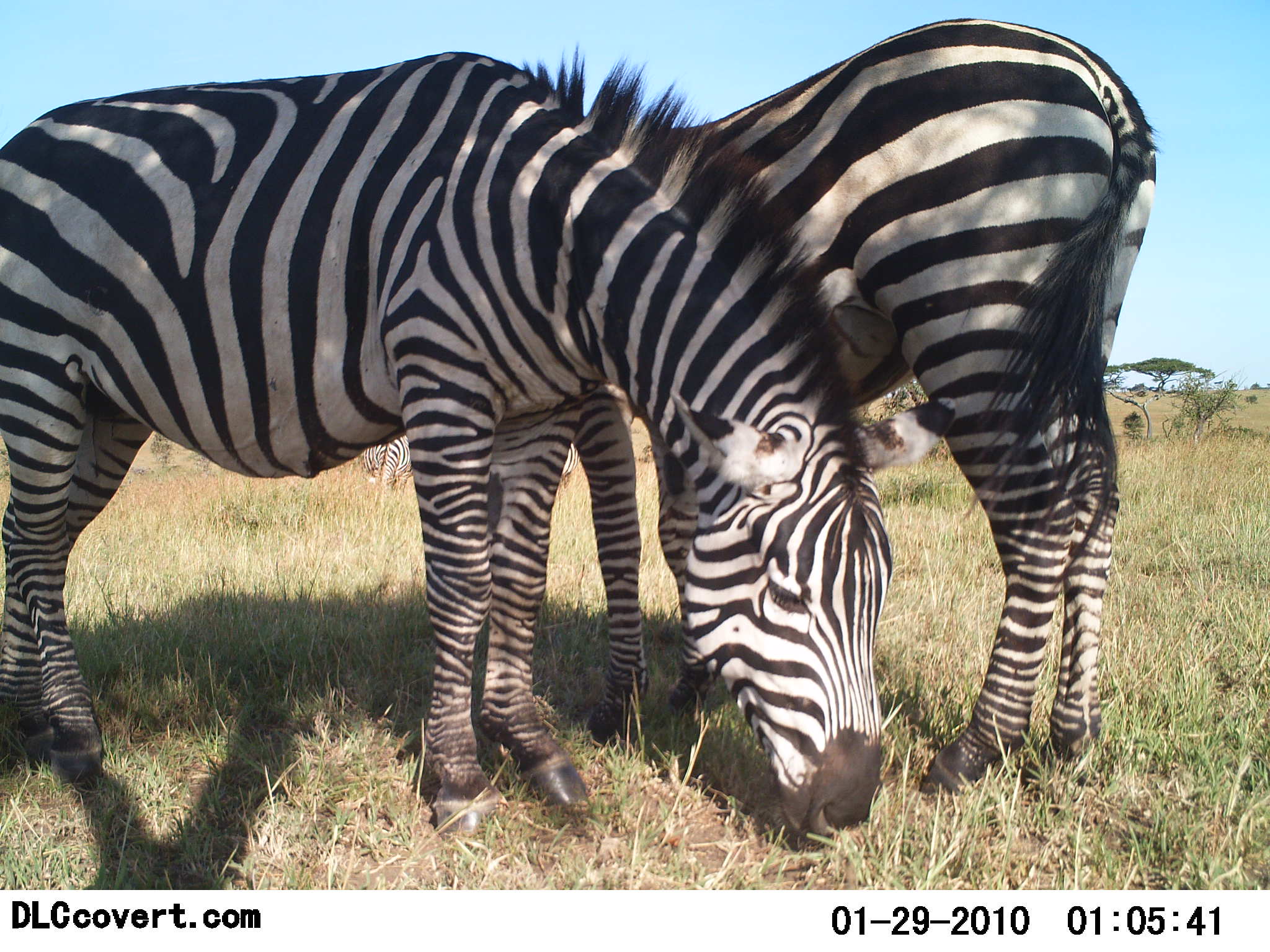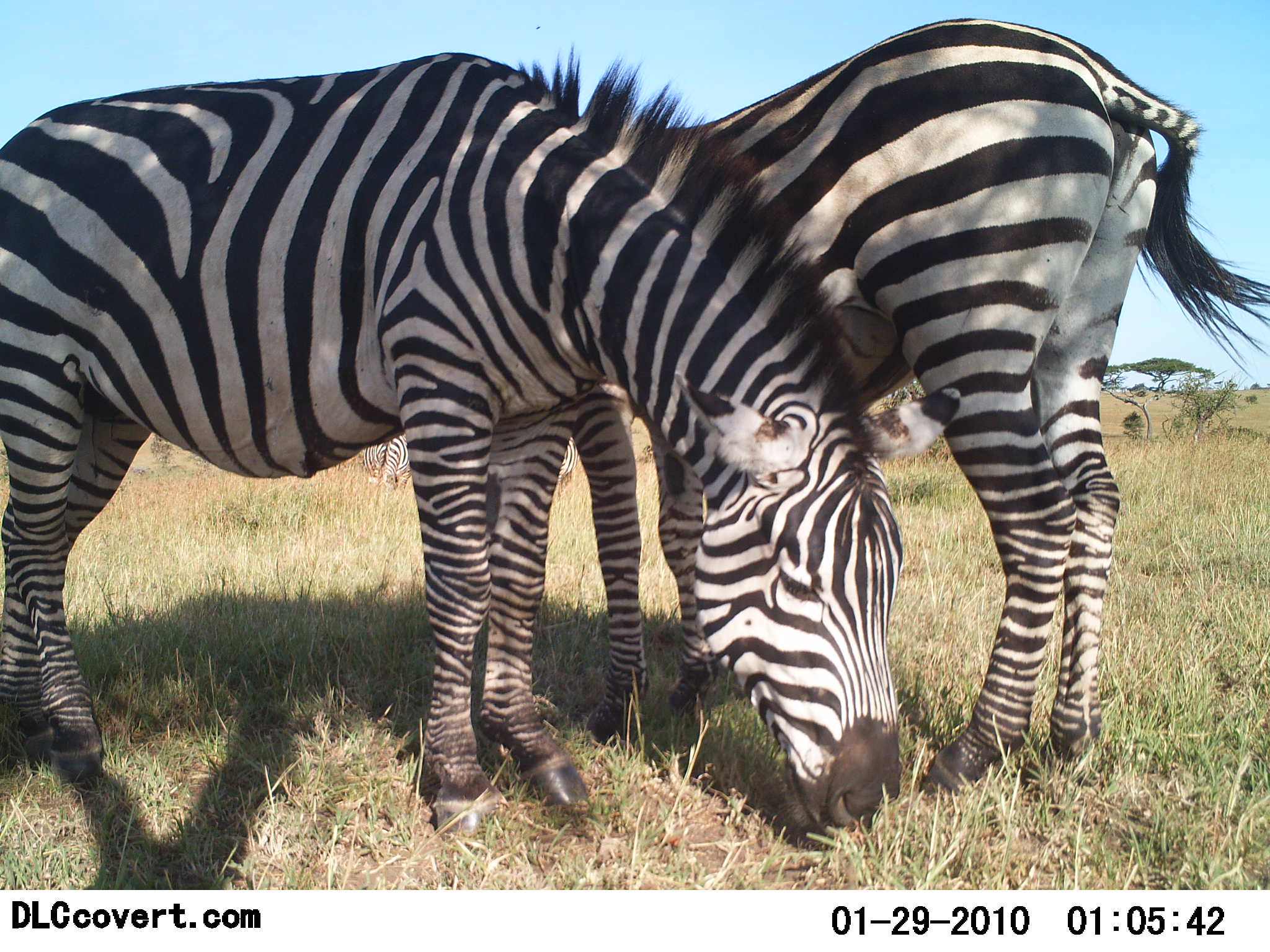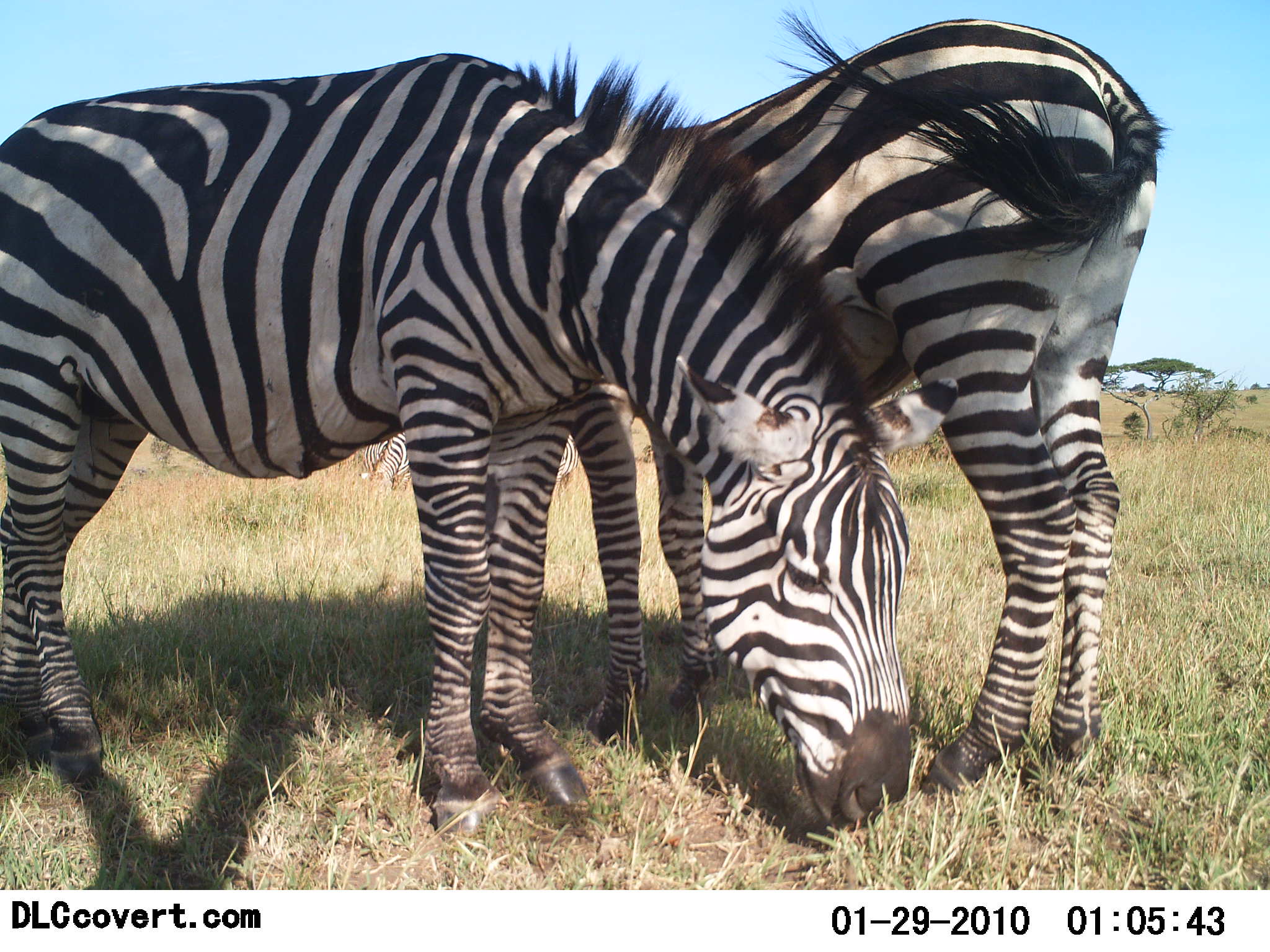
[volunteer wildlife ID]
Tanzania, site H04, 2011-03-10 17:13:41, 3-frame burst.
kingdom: Animalia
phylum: Chordata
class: Mammalia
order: Perissodactyla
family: Equidae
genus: Equus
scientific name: Equus quagga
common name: plains zebra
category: zebra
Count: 3.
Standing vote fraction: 67%.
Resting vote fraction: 0%.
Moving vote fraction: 0%.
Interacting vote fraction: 8%.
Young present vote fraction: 0%.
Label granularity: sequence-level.